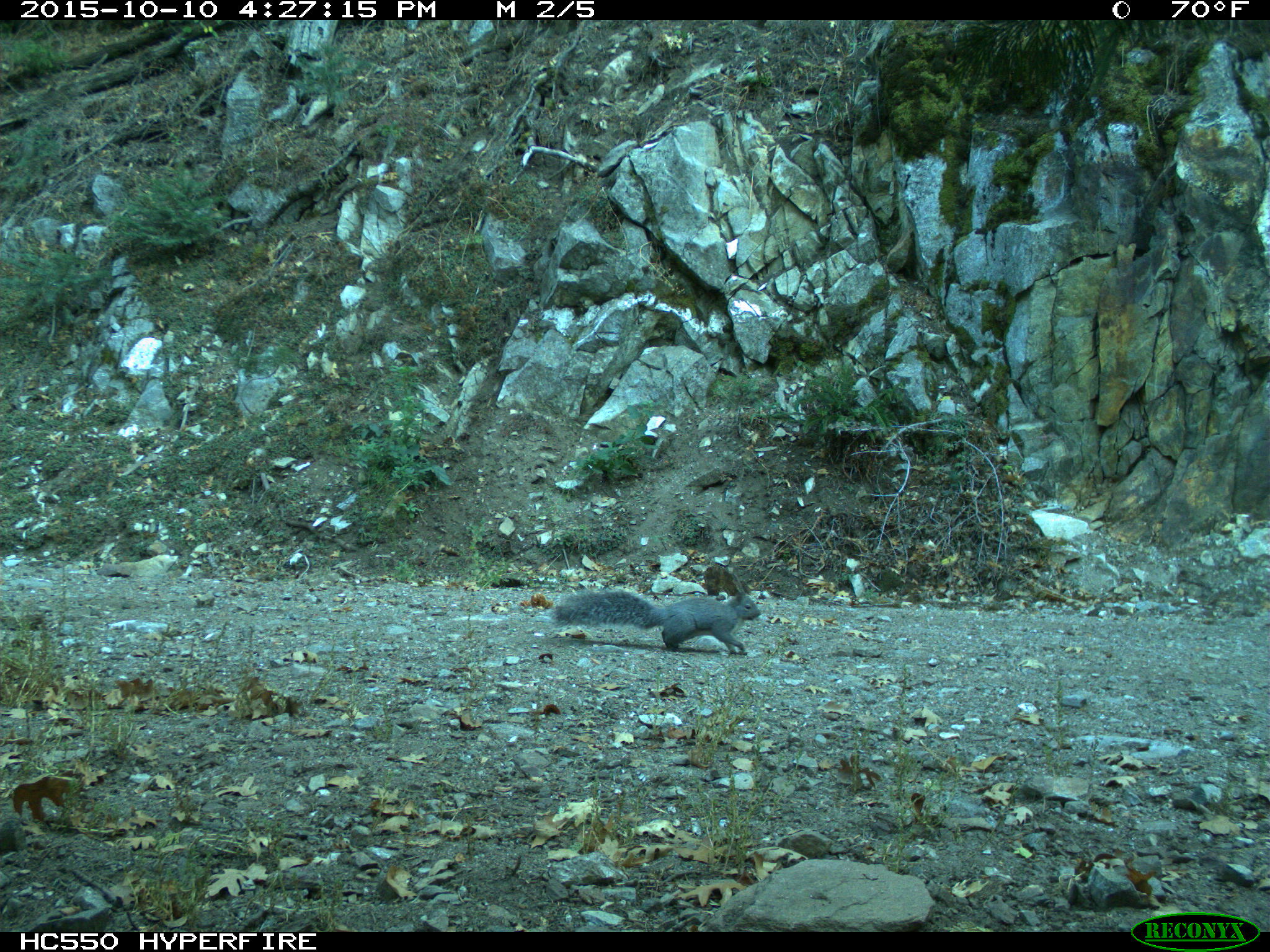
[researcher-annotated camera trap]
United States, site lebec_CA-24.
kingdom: Animalia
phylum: Chordata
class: Mammalia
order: Rodentia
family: Sciuridae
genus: Sciurus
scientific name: Sciurus carolinensis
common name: eastern gray squirrel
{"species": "Sciurus carolinensis (eastern gray squirrel)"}